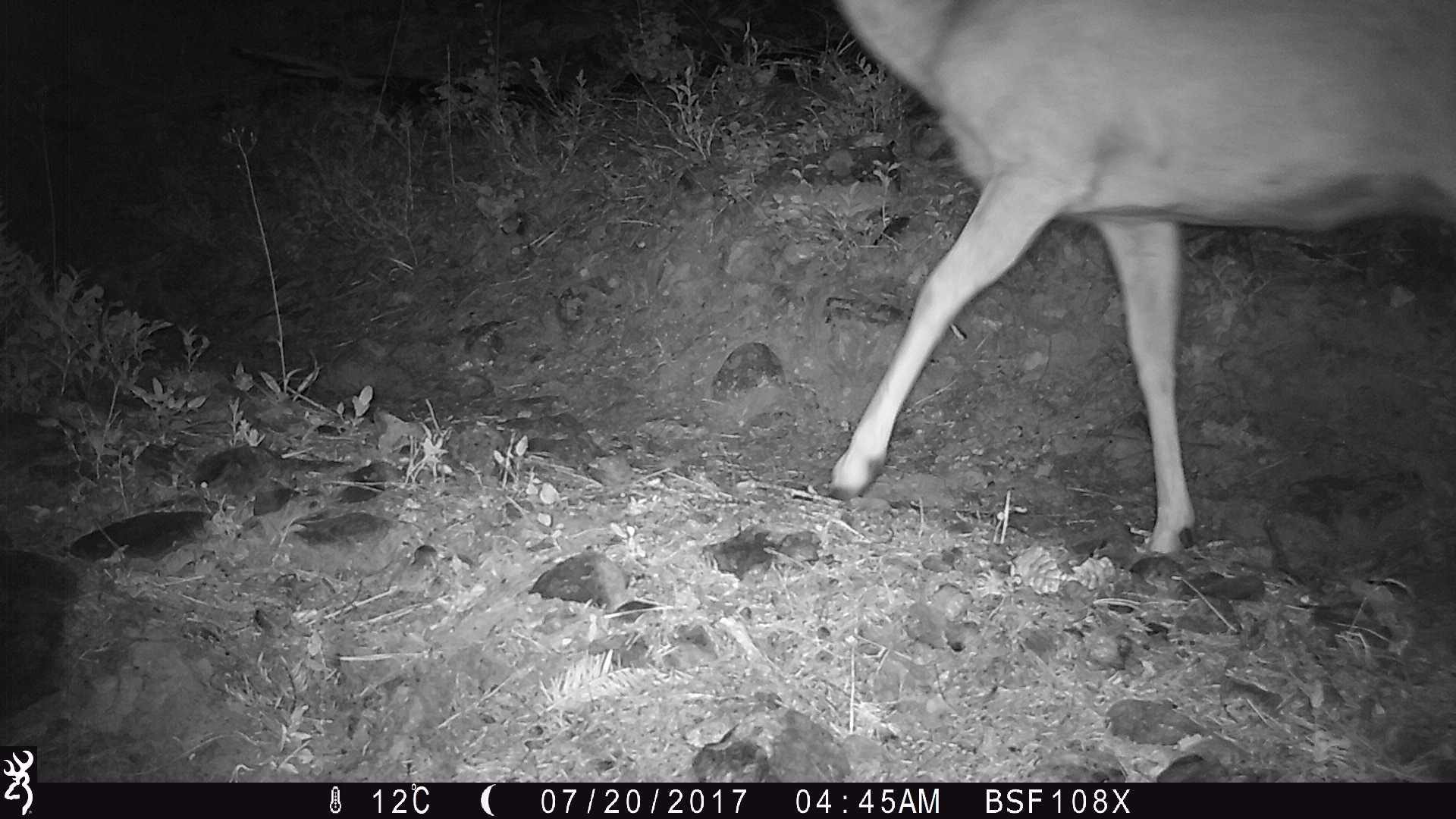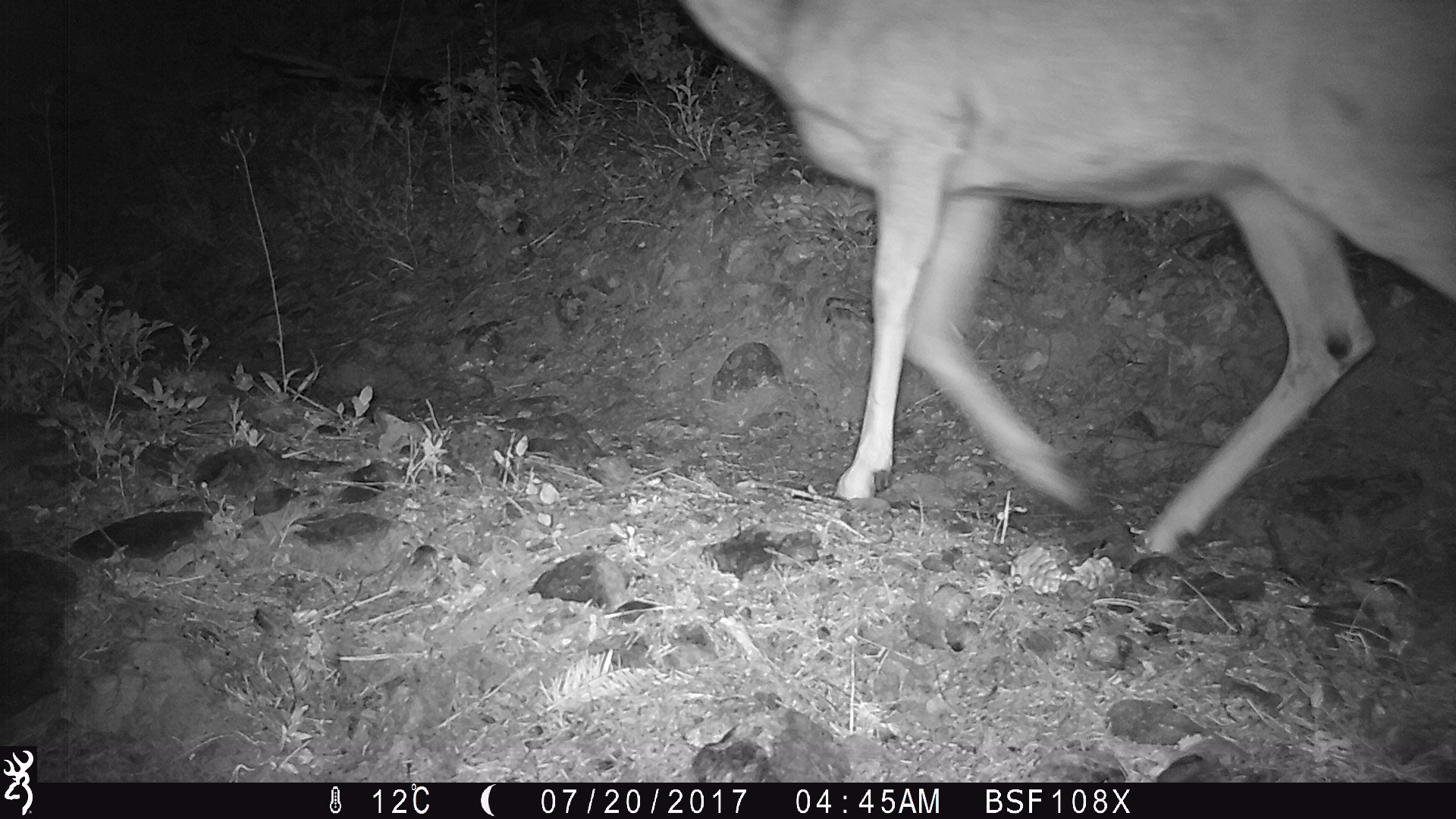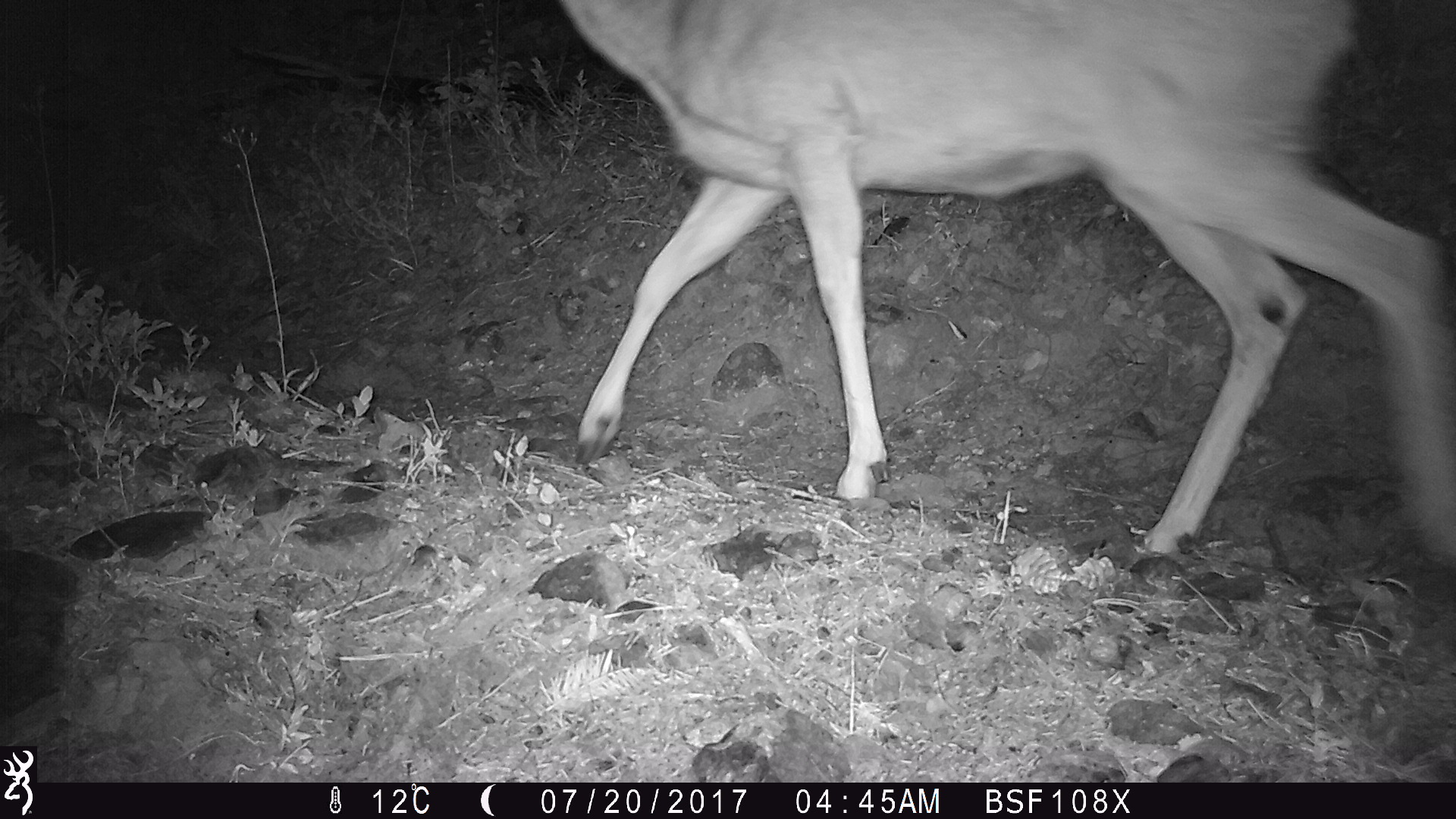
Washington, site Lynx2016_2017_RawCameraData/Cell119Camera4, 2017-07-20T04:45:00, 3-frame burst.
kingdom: Animalia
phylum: Chordata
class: Mammalia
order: Artiodactyla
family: Cervidae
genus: Odocoileus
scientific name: Odocoileus hemionus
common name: mule deer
Odocoileus hemionus (mule deer). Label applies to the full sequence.